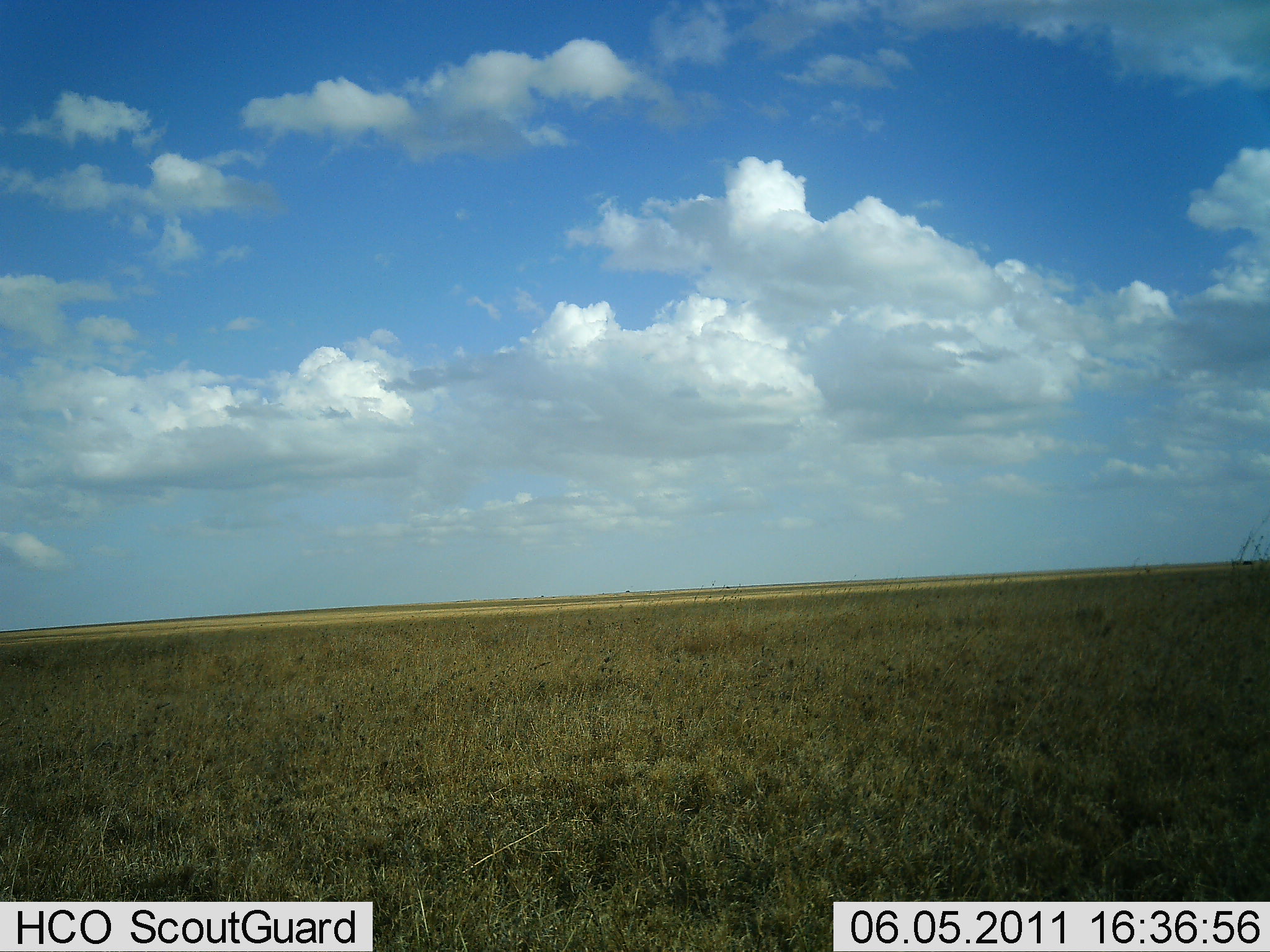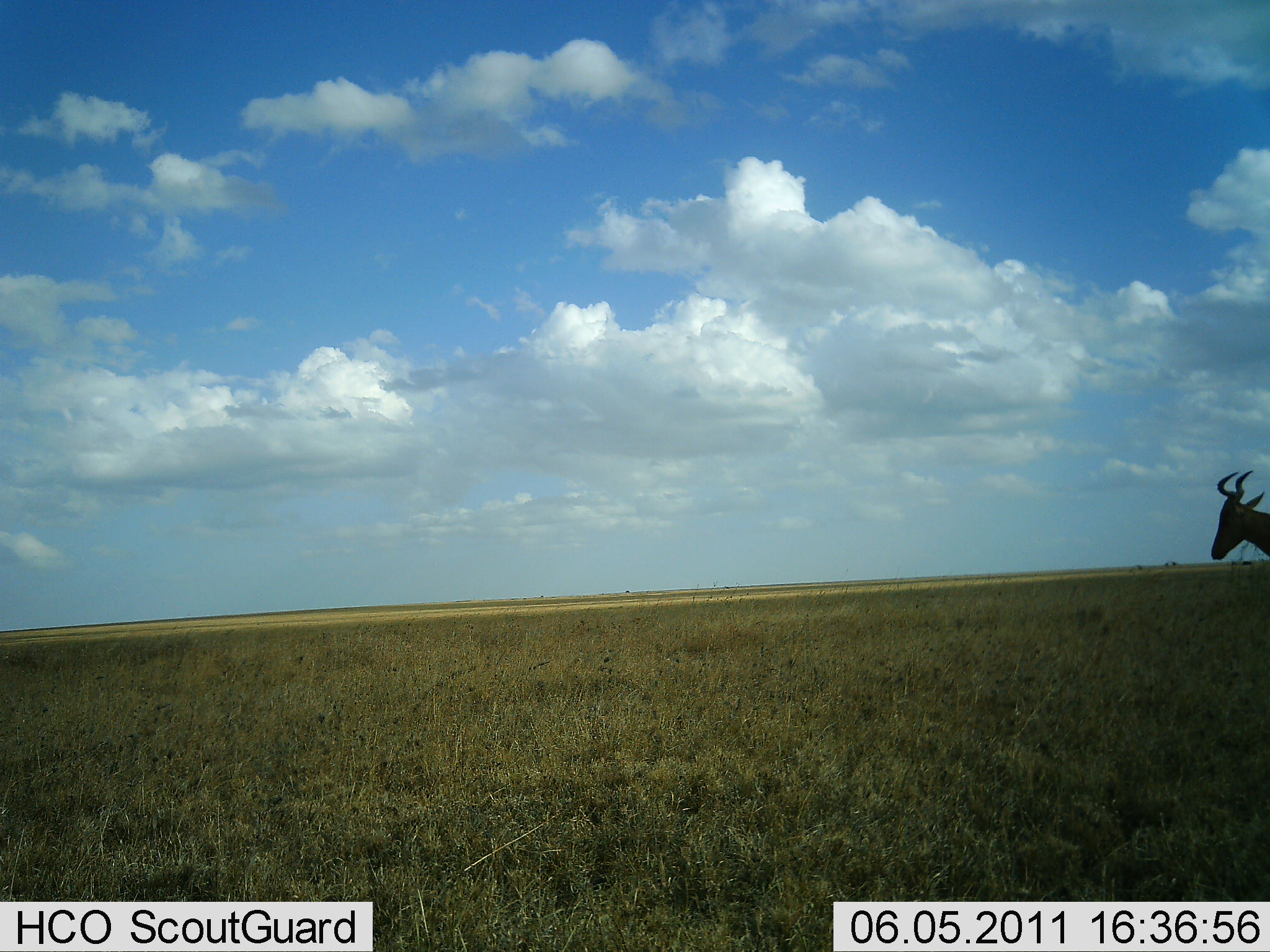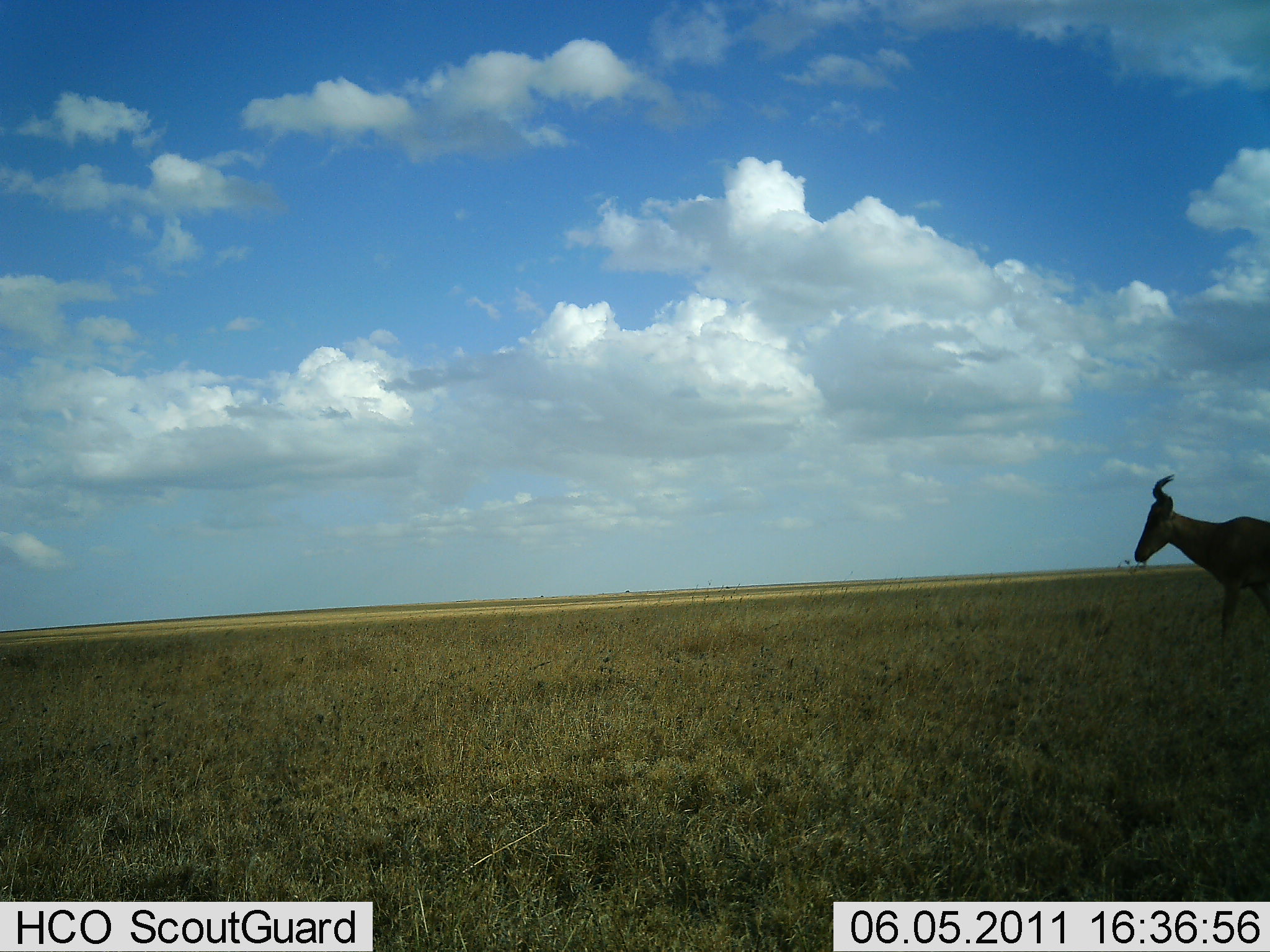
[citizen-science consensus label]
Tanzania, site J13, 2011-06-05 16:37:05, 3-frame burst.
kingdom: Animalia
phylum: Chordata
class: Mammalia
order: Artiodactyla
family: Bovidae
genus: Alcelaphus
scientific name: Alcelaphus buselaphus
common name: hartebeest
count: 1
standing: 18%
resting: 0%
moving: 82%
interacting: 0%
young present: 0%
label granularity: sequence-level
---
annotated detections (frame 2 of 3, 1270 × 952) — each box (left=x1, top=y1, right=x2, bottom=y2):
animal: (left=1209, top=468, right=1269, bottom=561)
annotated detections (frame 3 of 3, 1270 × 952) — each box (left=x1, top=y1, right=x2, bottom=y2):
animal: (left=1134, top=472, right=1270, bottom=652)